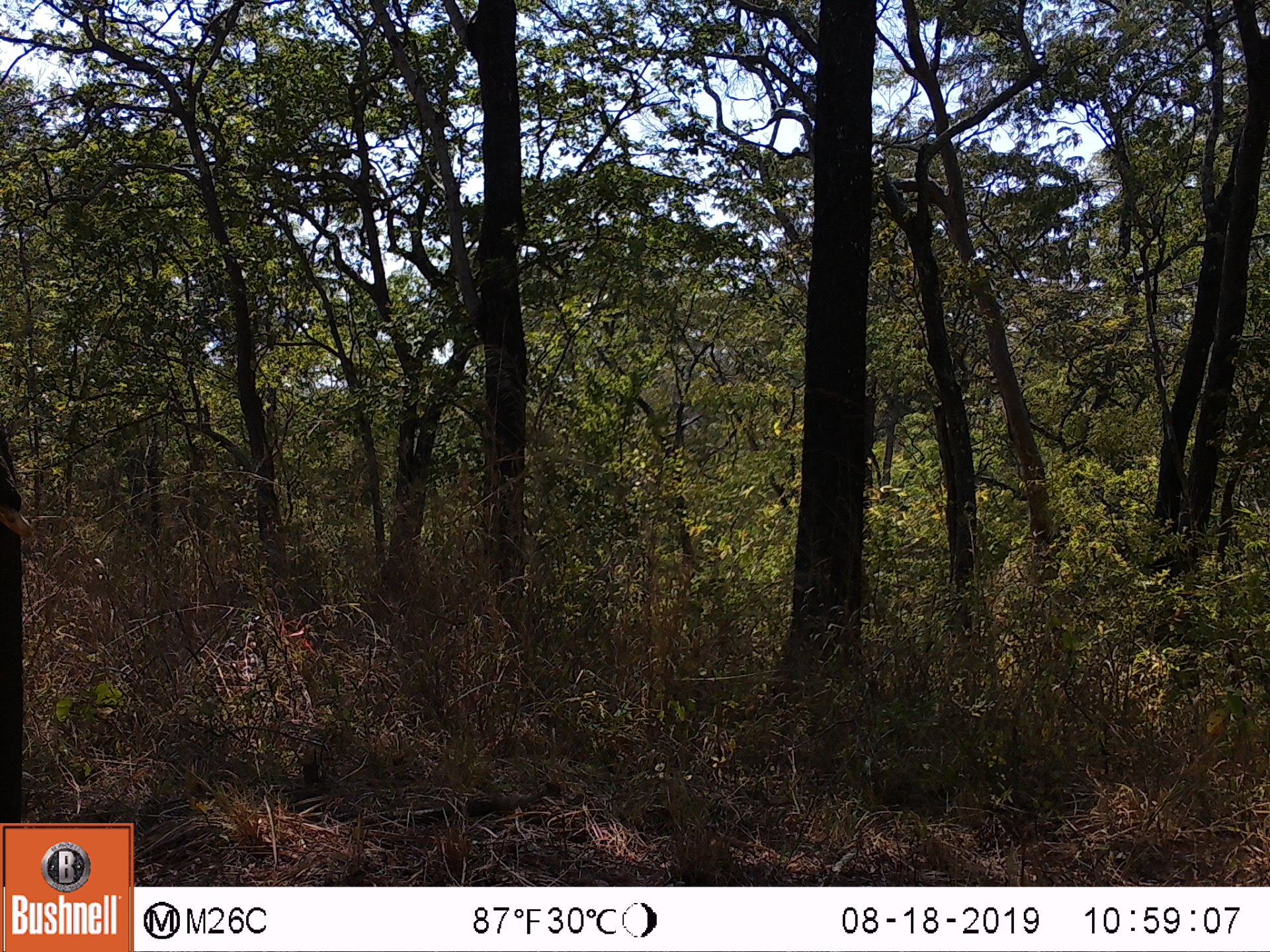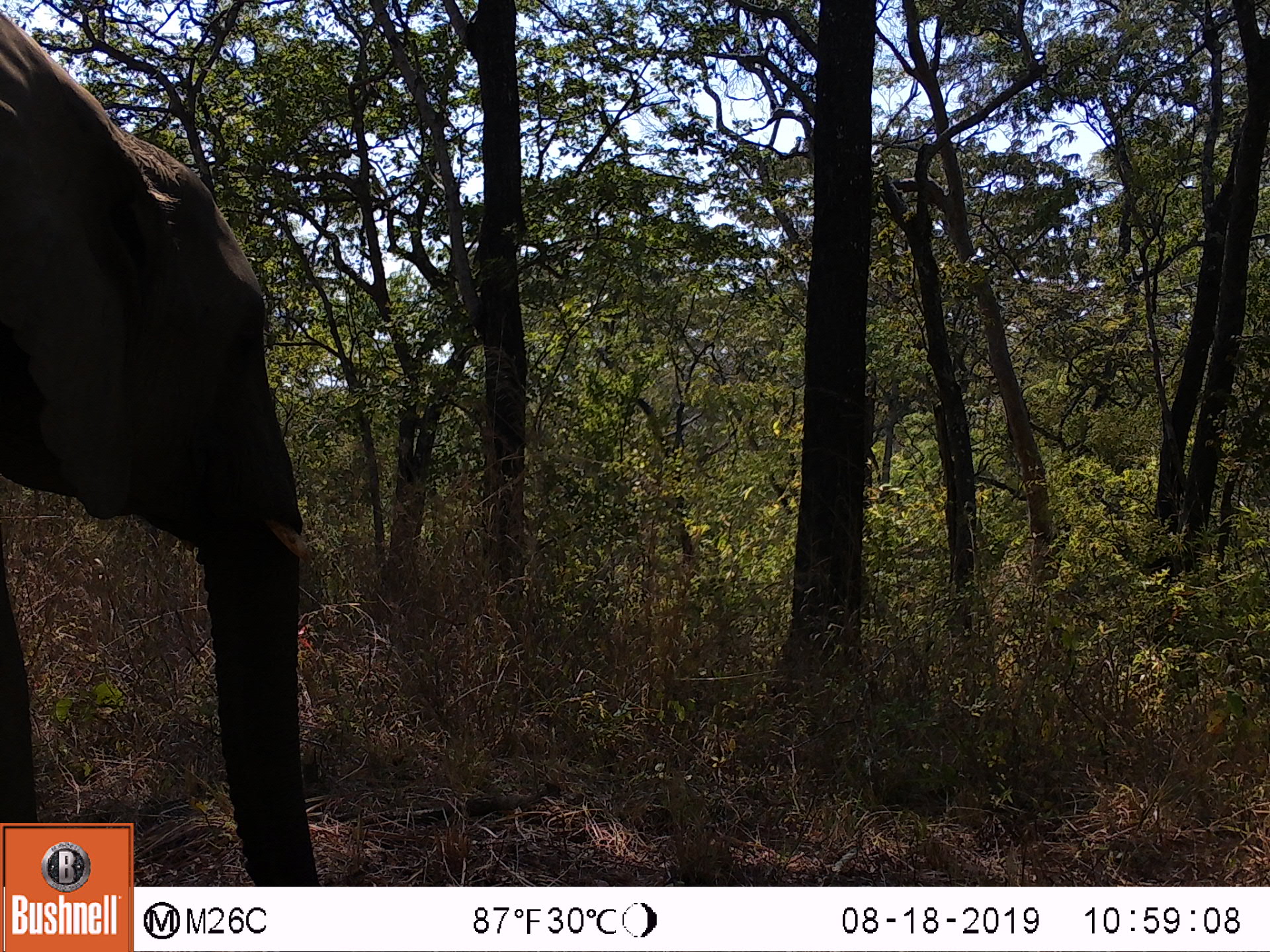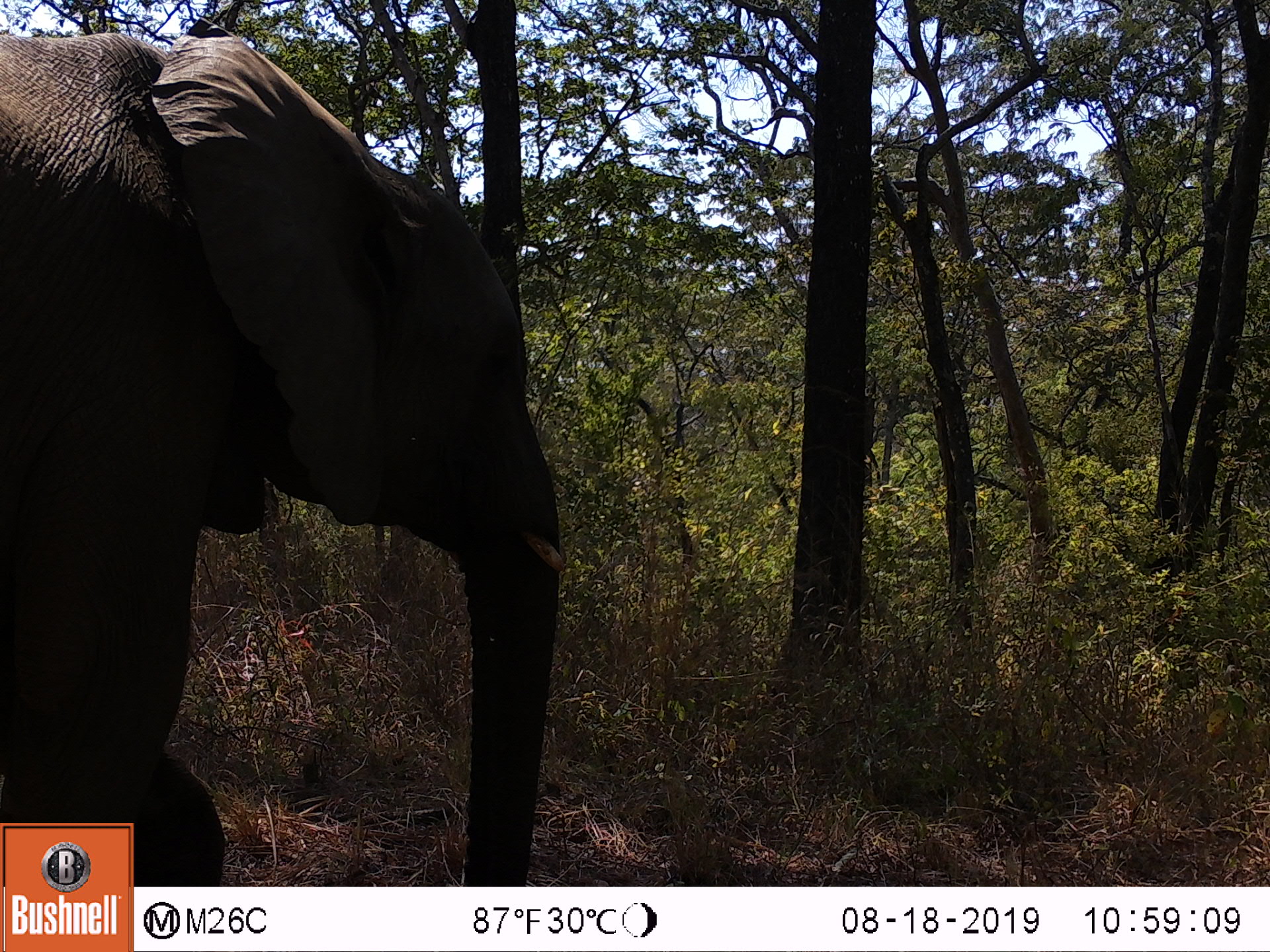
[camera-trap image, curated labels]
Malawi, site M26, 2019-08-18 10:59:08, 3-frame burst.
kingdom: Animalia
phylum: Chordata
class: Mammalia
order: Proboscidea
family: Elephantidae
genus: Loxodonta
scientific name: Loxodonta africana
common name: african savanna elephant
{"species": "african savanna elephant (Loxodonta africana)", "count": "1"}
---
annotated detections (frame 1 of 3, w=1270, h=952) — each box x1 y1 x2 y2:
african savanna elephant: 0 428 38 819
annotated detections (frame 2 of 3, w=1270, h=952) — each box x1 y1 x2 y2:
african savanna elephant: 0 6 312 814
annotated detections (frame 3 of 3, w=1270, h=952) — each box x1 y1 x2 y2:
african savanna elephant: 0 35 561 818